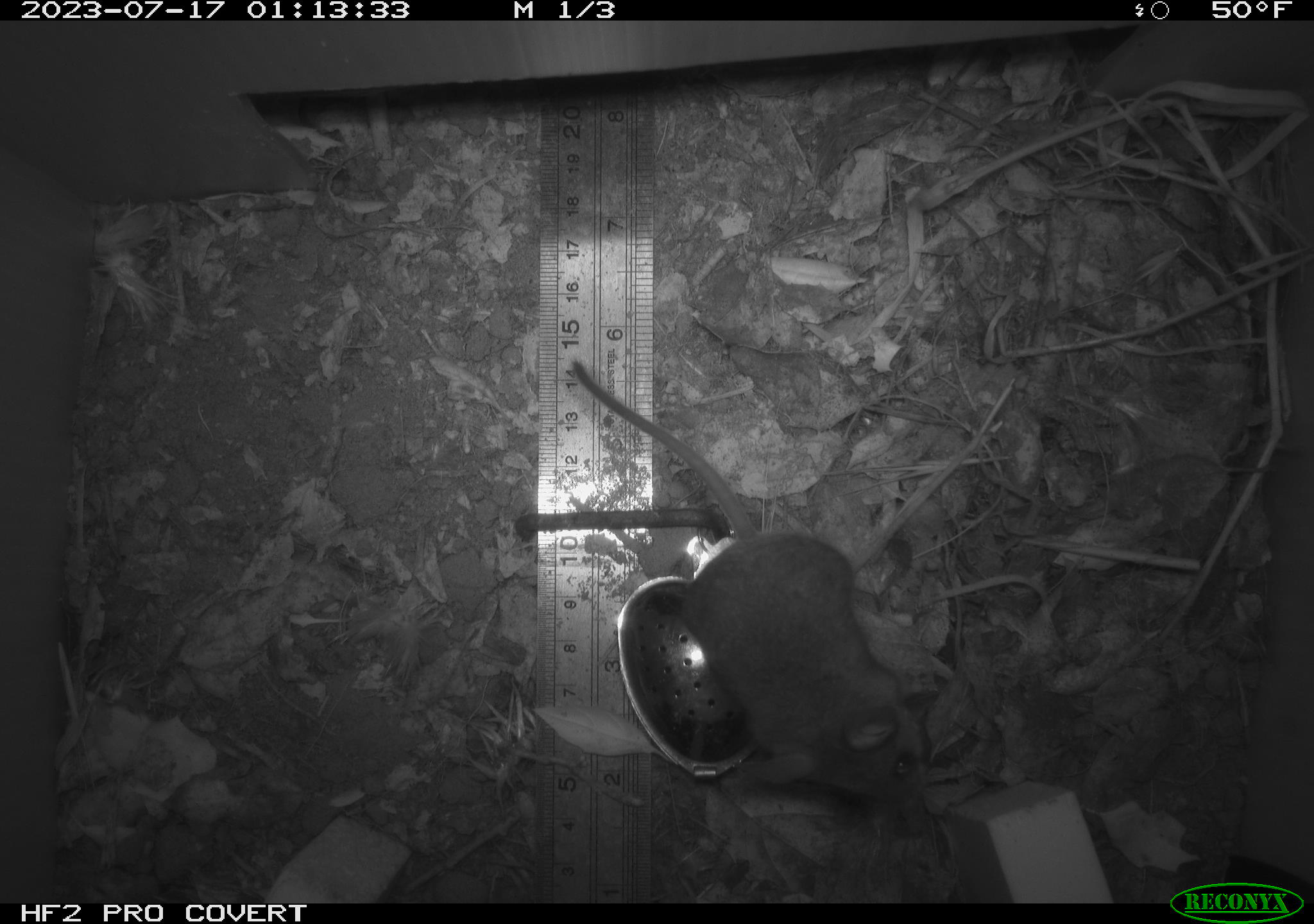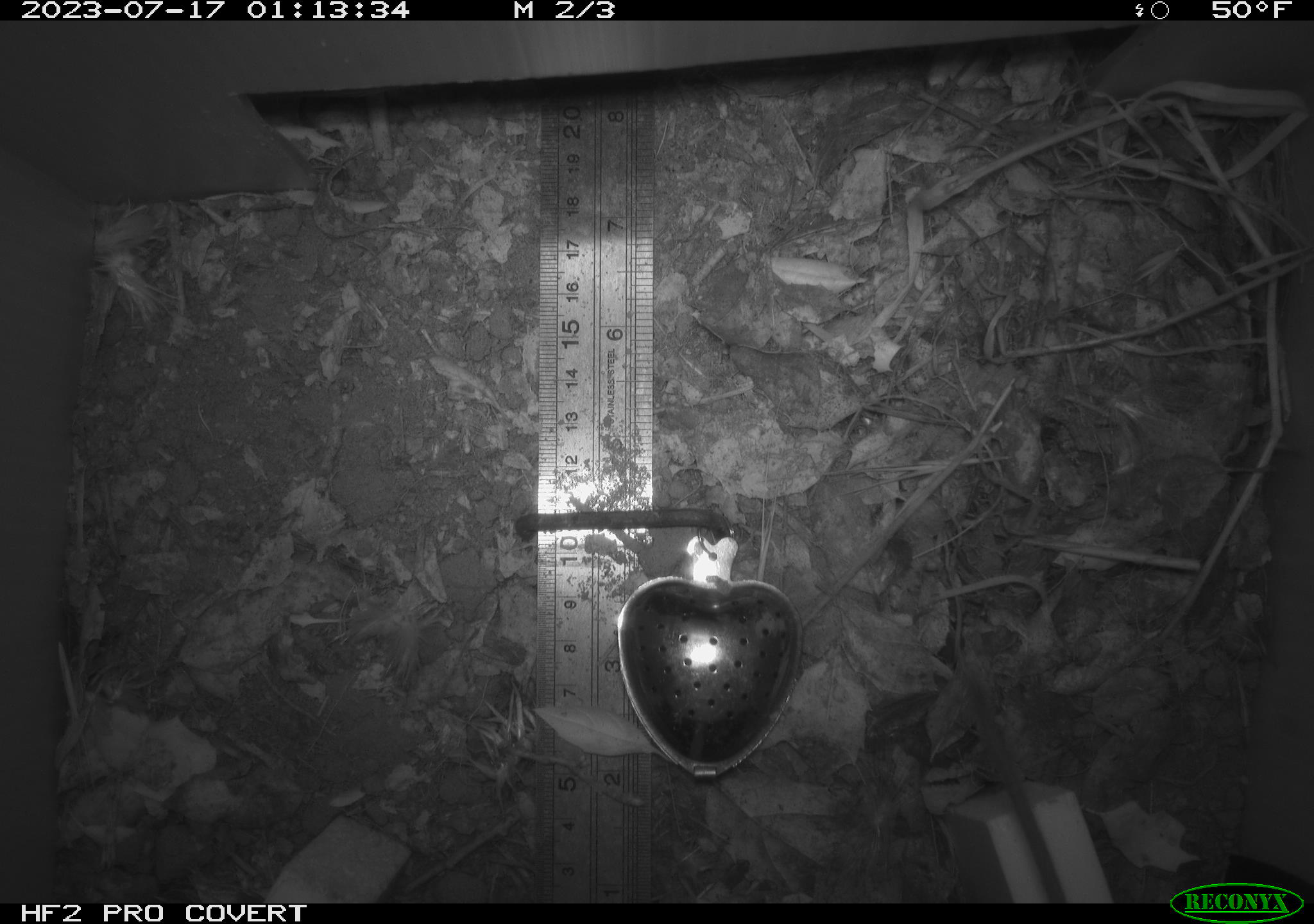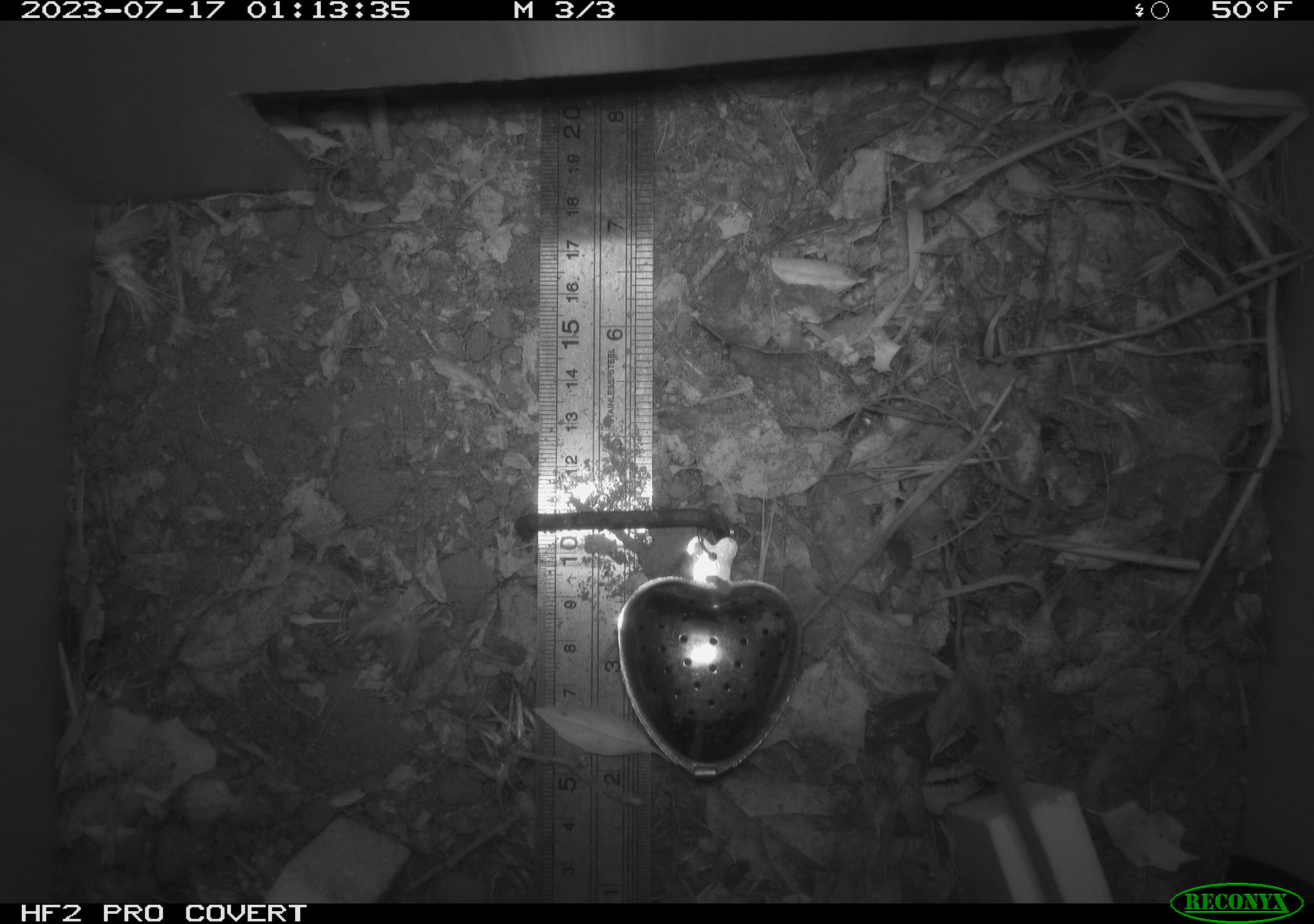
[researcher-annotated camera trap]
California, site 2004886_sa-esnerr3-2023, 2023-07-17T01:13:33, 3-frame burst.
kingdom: Animalia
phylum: Chordata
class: Mammalia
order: Rodentia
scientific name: Rodentia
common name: mouse species